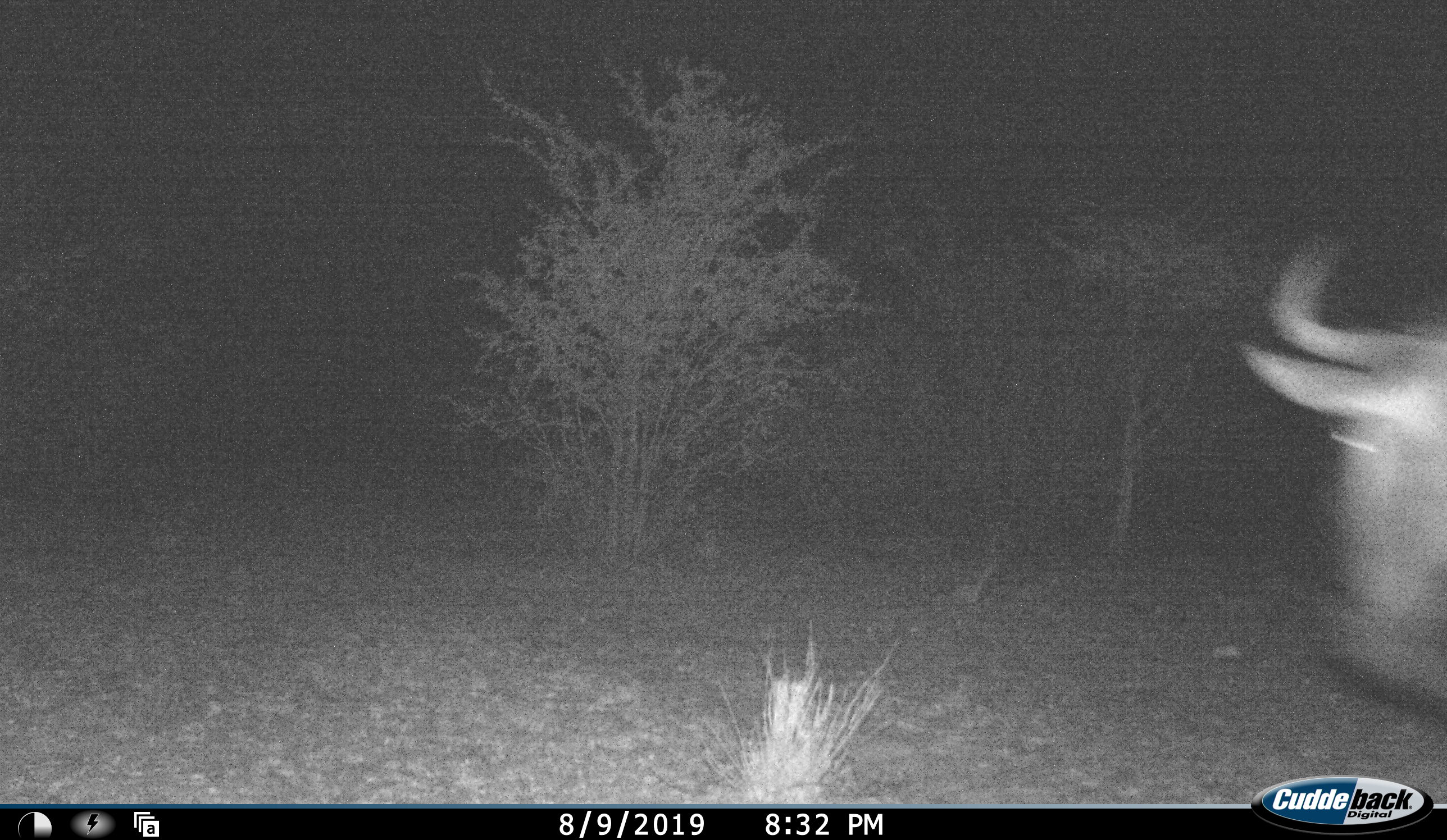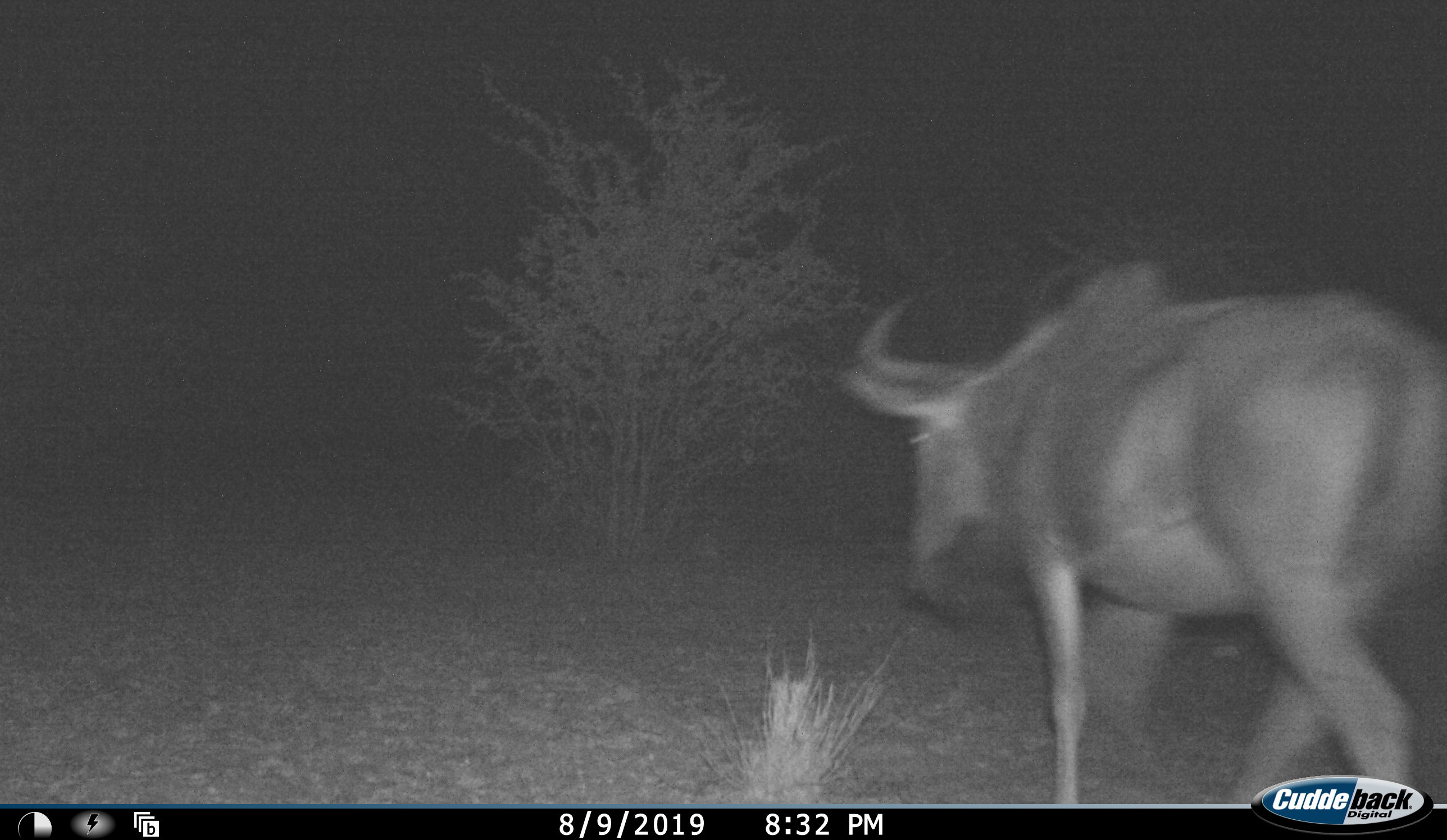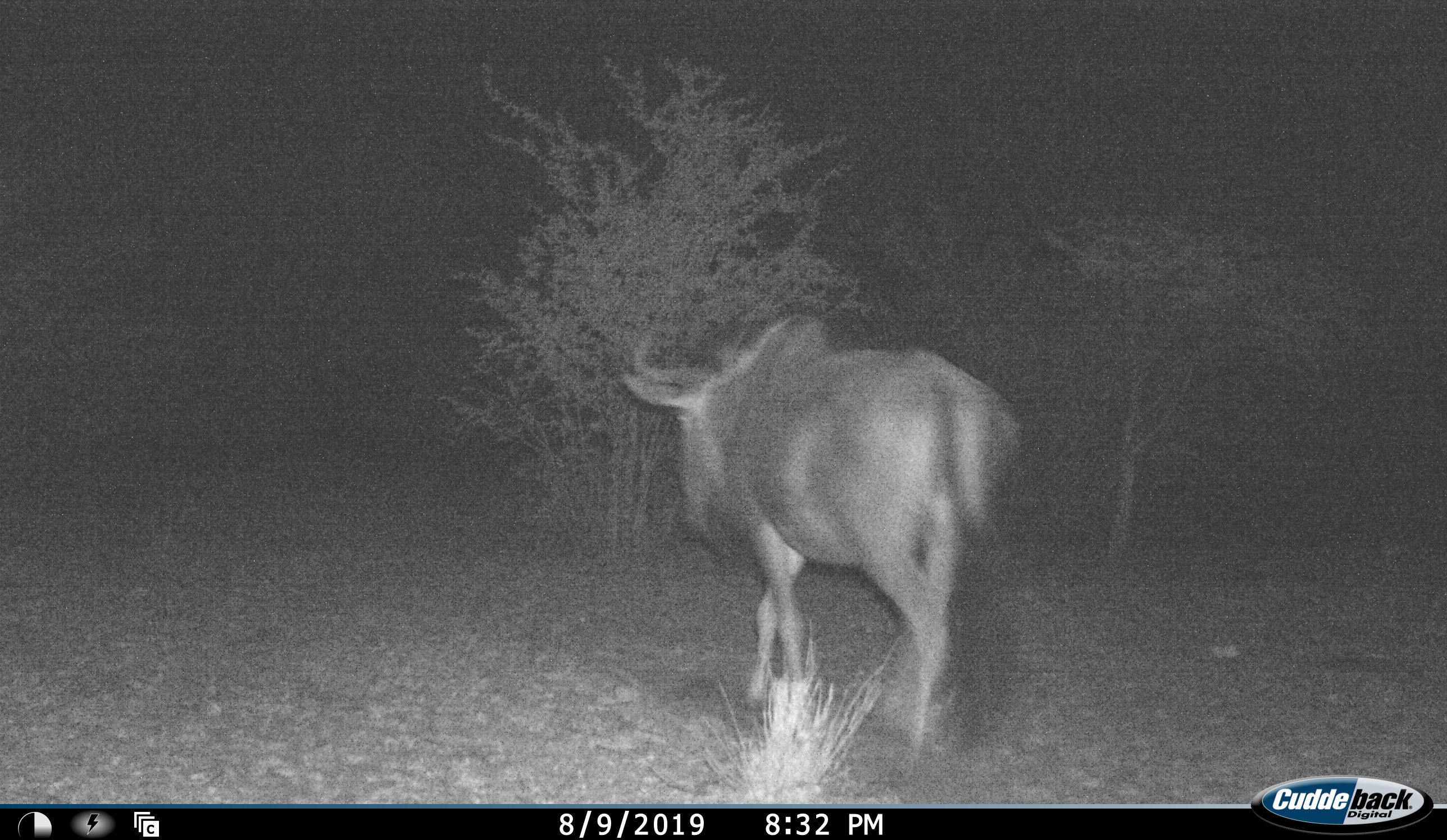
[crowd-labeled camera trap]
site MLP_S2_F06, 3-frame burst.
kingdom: Animalia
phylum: Chordata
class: Mammalia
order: Artiodactyla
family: Bovidae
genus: Connochaetes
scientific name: Connochaetes taurinus taurinus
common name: blue wildebeest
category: wildebeestblue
Wildebeestblue (blue wildebeest) (Connochaetes taurinus taurinus), count 1. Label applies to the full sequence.